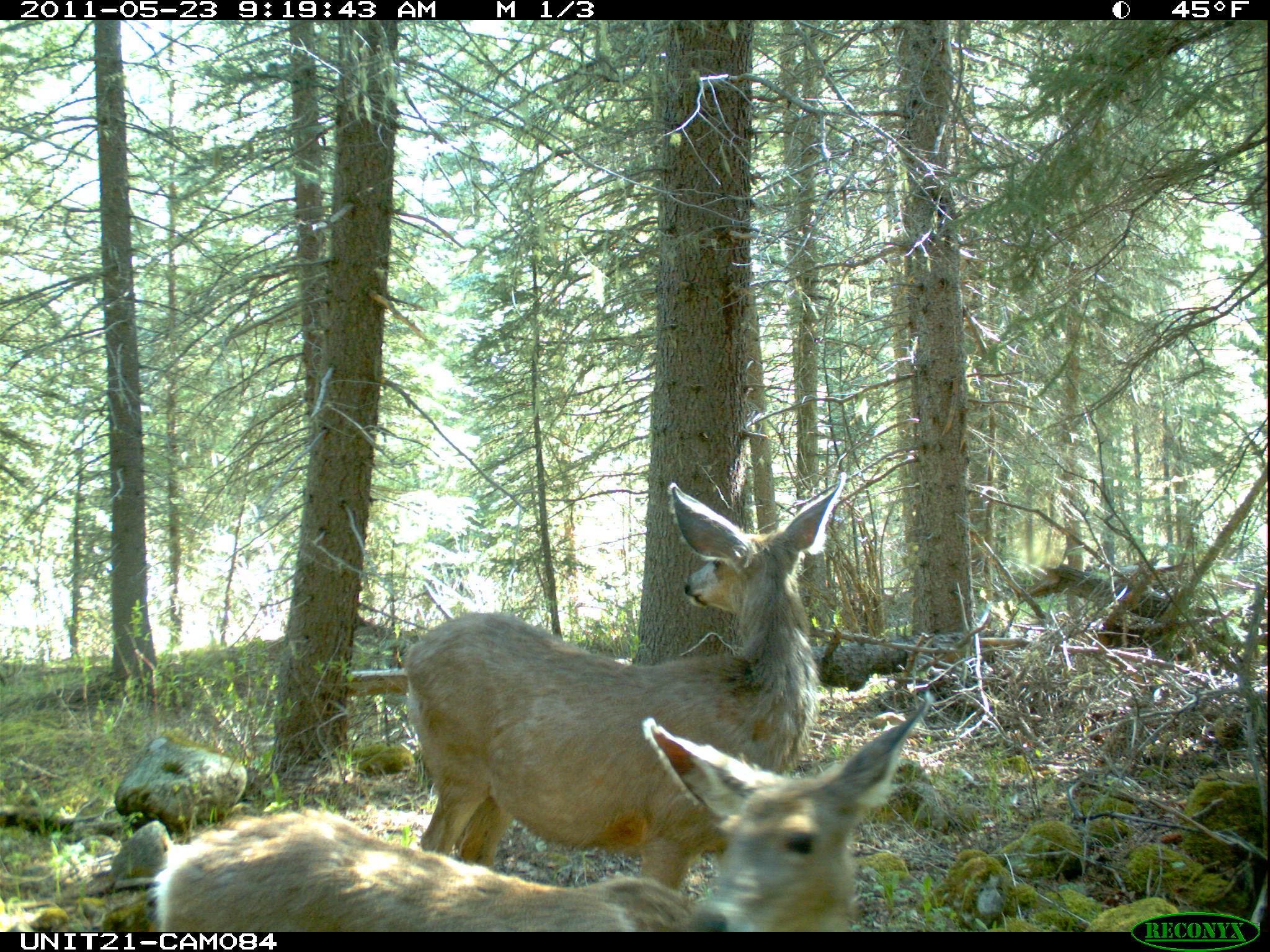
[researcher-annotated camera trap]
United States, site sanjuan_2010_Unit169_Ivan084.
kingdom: Animalia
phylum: Chordata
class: Mammalia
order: Artiodactyla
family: Cervidae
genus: Odocoileus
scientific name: Odocoileus hemionus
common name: mule deer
Odocoileus hemionus (mule deer).